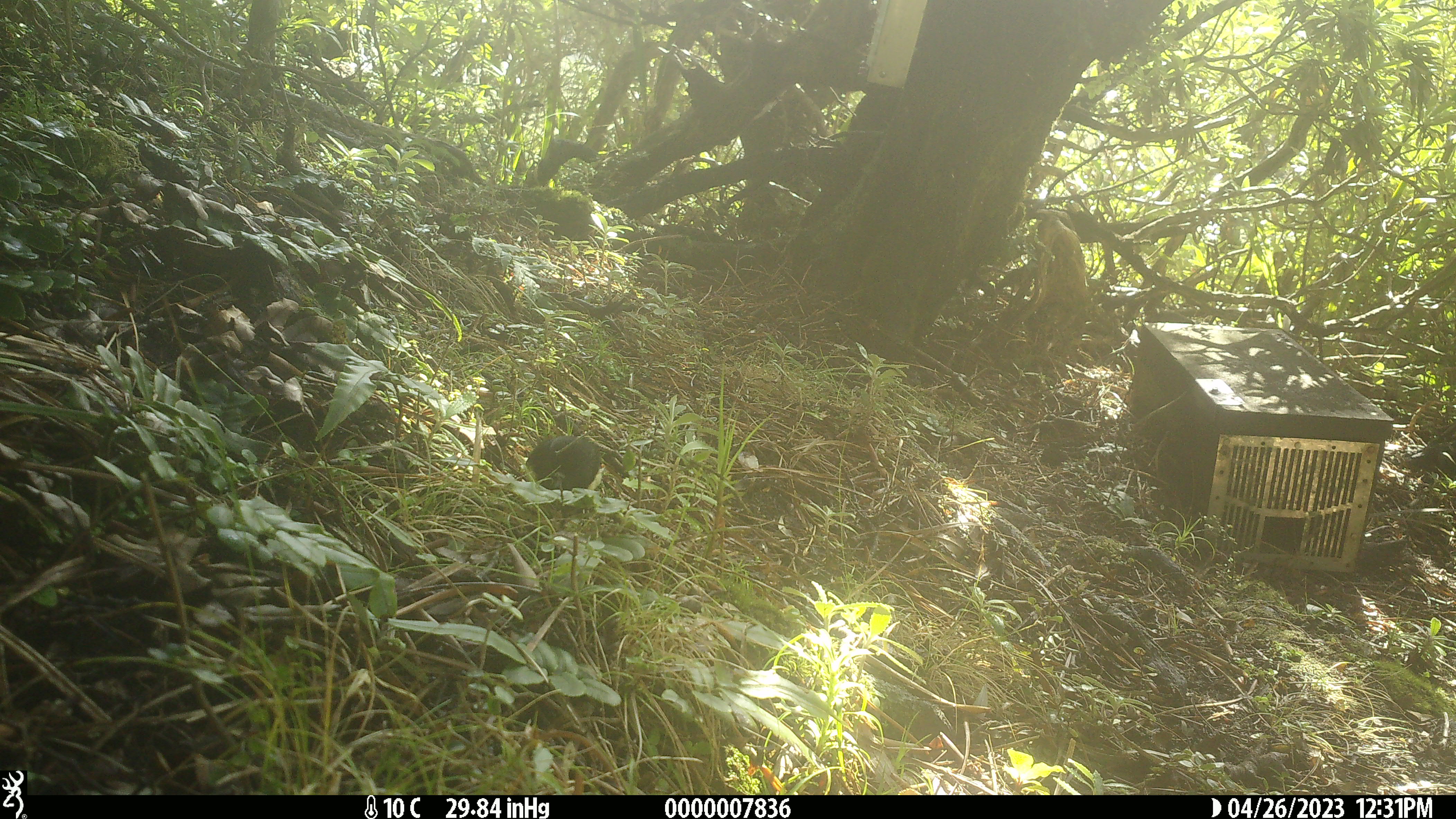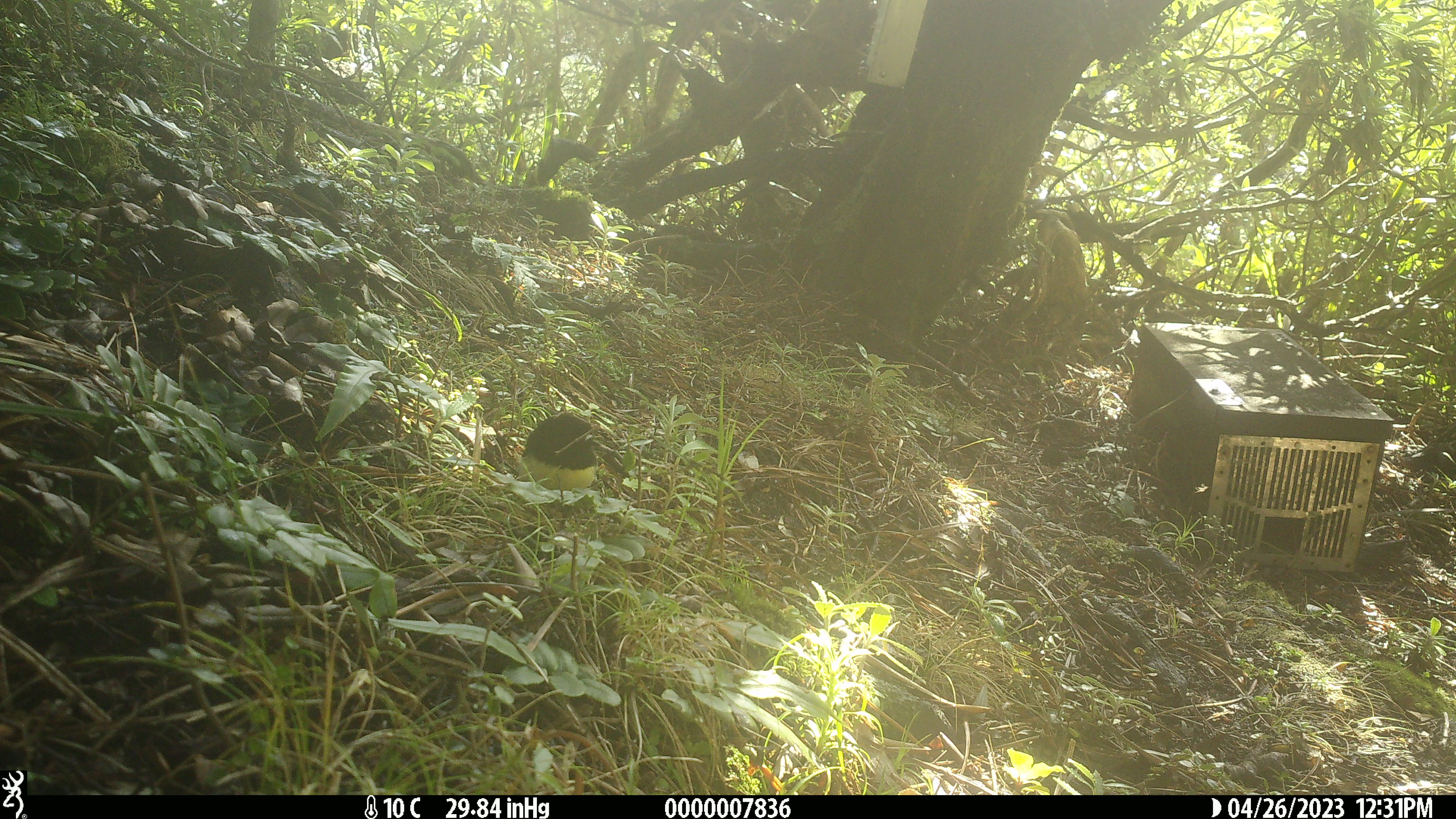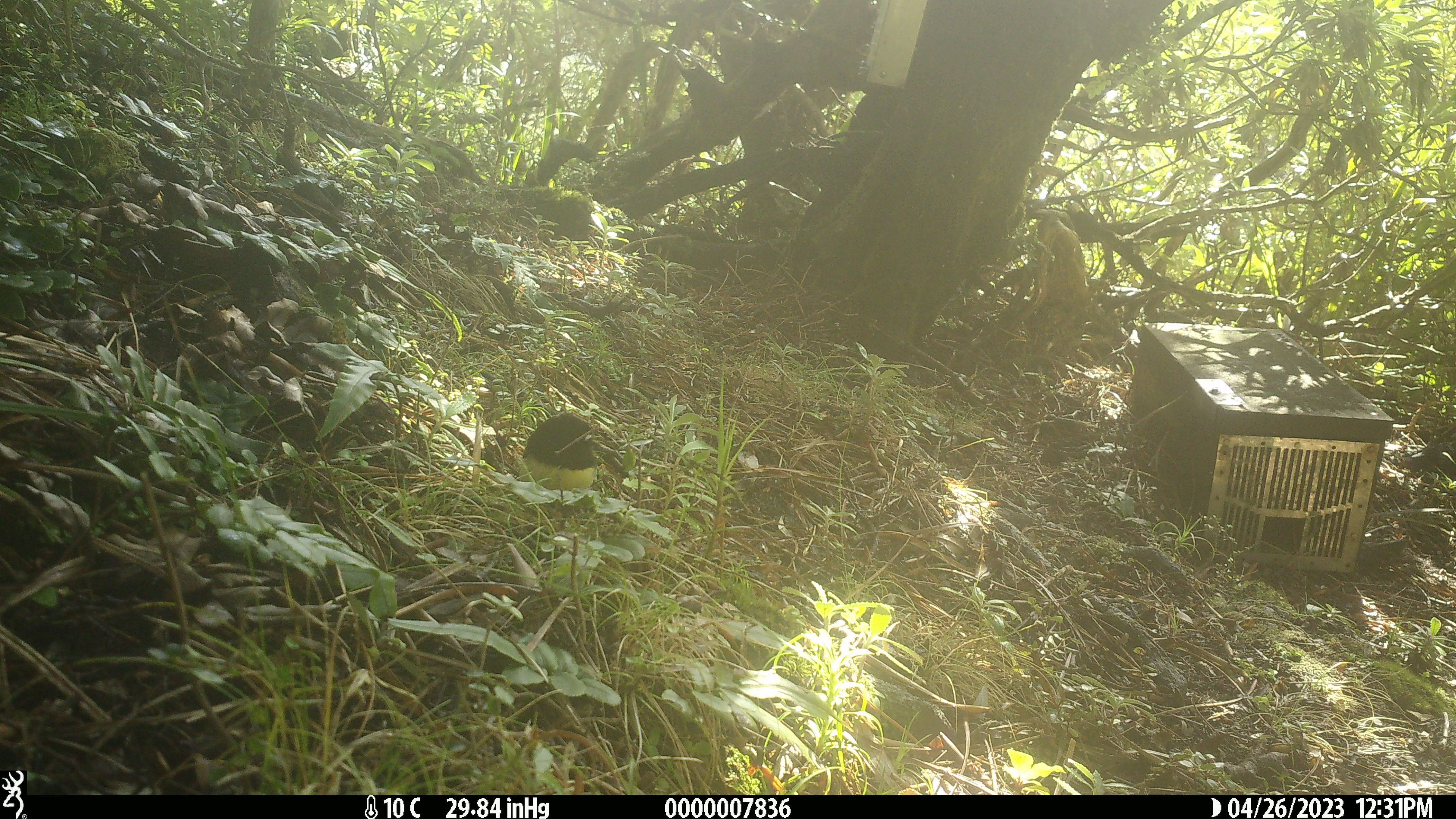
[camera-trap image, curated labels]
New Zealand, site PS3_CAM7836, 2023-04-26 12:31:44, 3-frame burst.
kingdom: Animalia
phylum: Chordata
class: Aves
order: Passeriformes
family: Petroicidae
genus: Petroica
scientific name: Petroica macrocephala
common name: tomtit